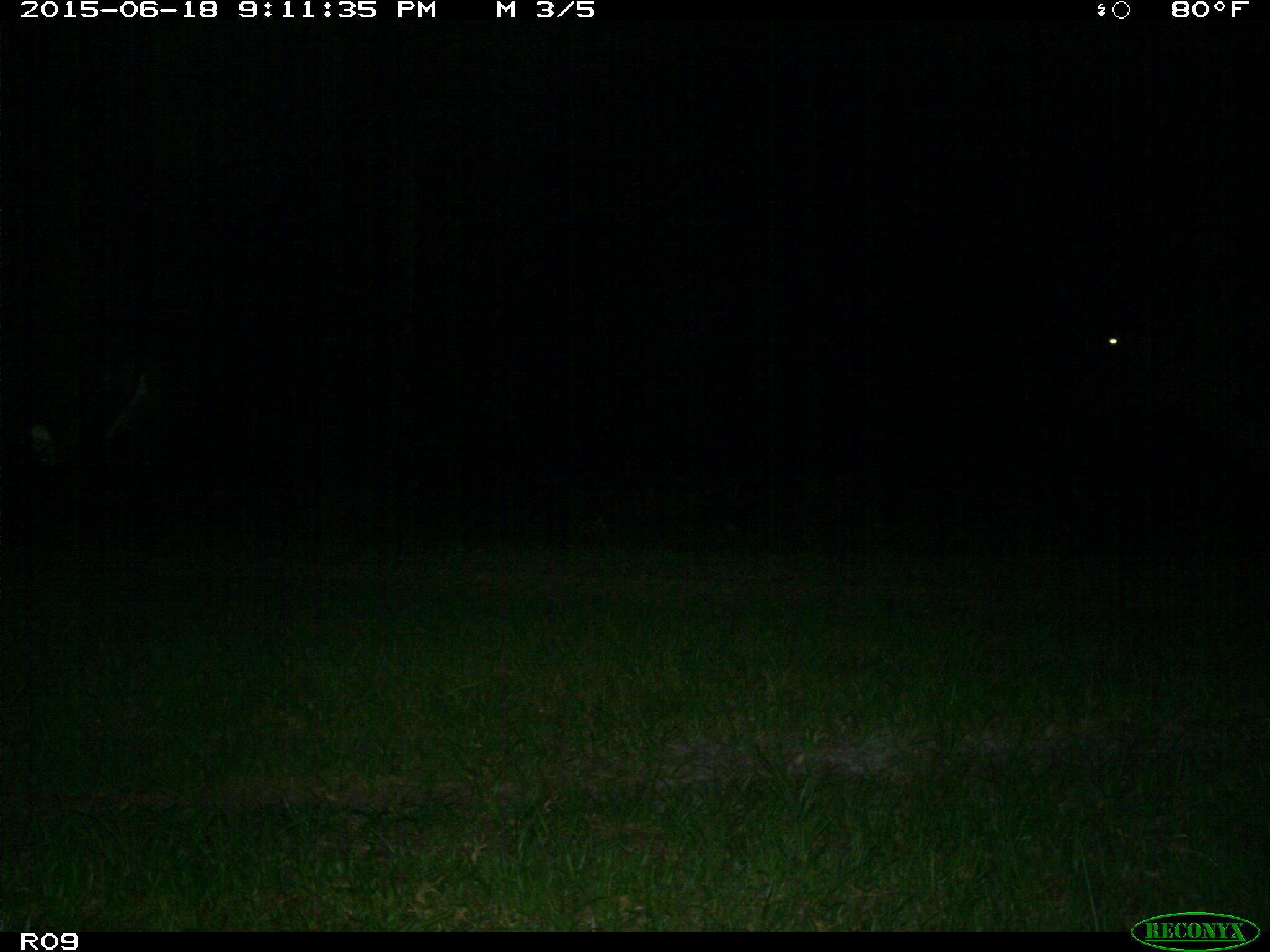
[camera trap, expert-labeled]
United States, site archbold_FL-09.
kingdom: Animalia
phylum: Chordata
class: Mammalia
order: Artiodactyla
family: Bovidae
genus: Bos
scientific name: Bos taurus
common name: domestic cow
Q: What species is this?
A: Bos taurus (domestic cow).